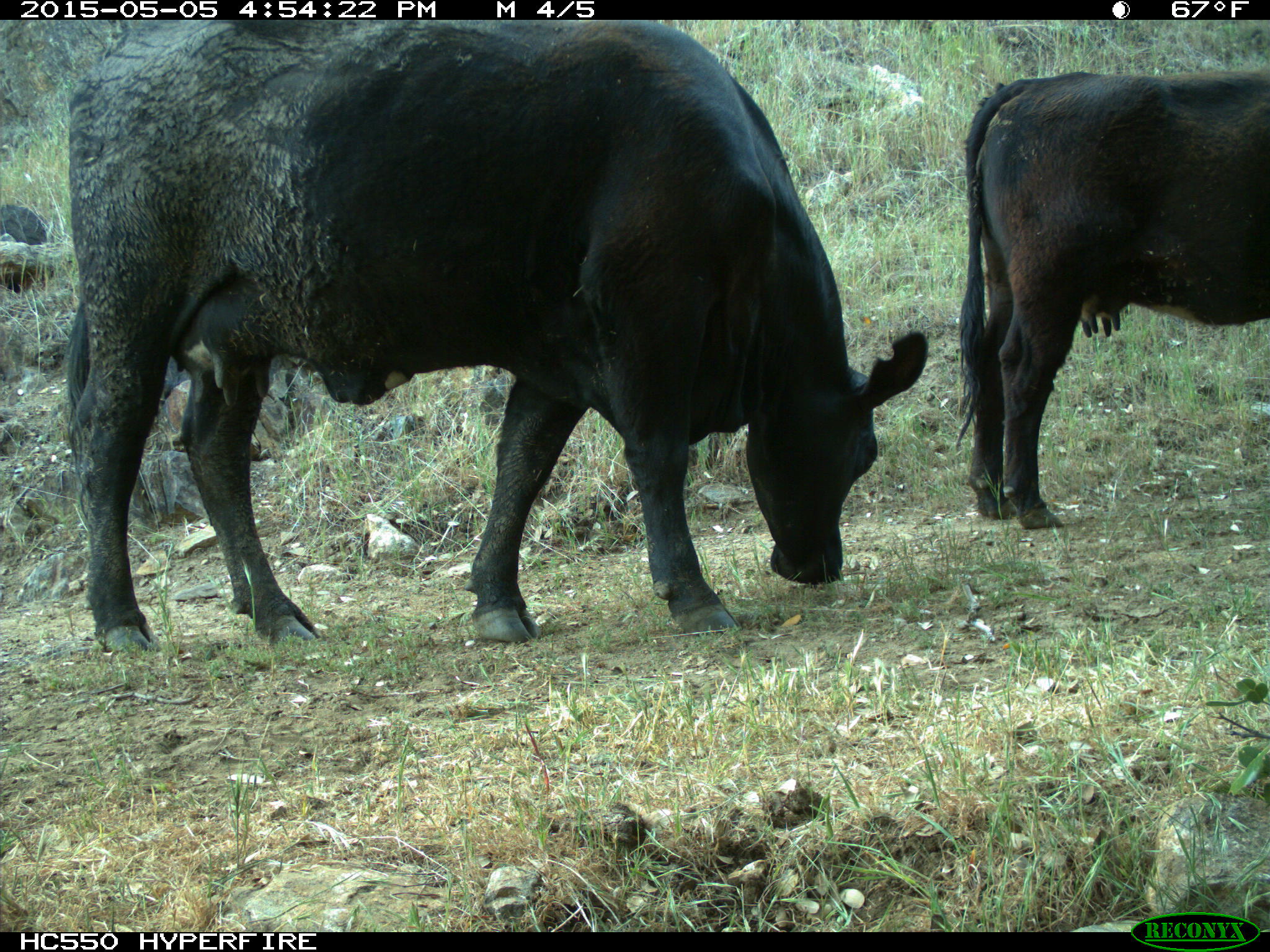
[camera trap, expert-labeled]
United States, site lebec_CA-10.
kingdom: Animalia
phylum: Chordata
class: Mammalia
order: Artiodactyla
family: Bovidae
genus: Bos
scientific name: Bos taurus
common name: domestic cow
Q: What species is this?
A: Bos taurus (domestic cow).